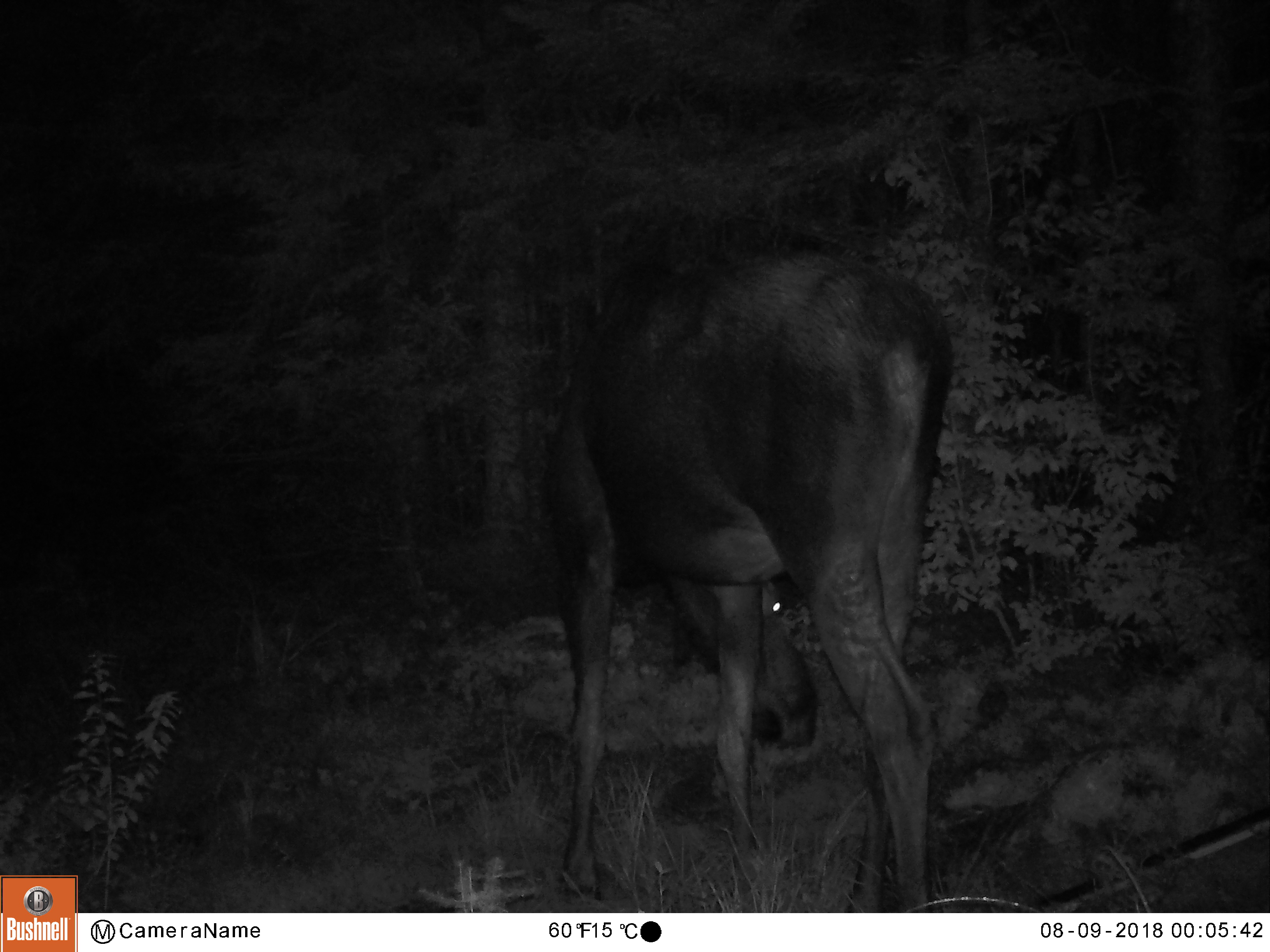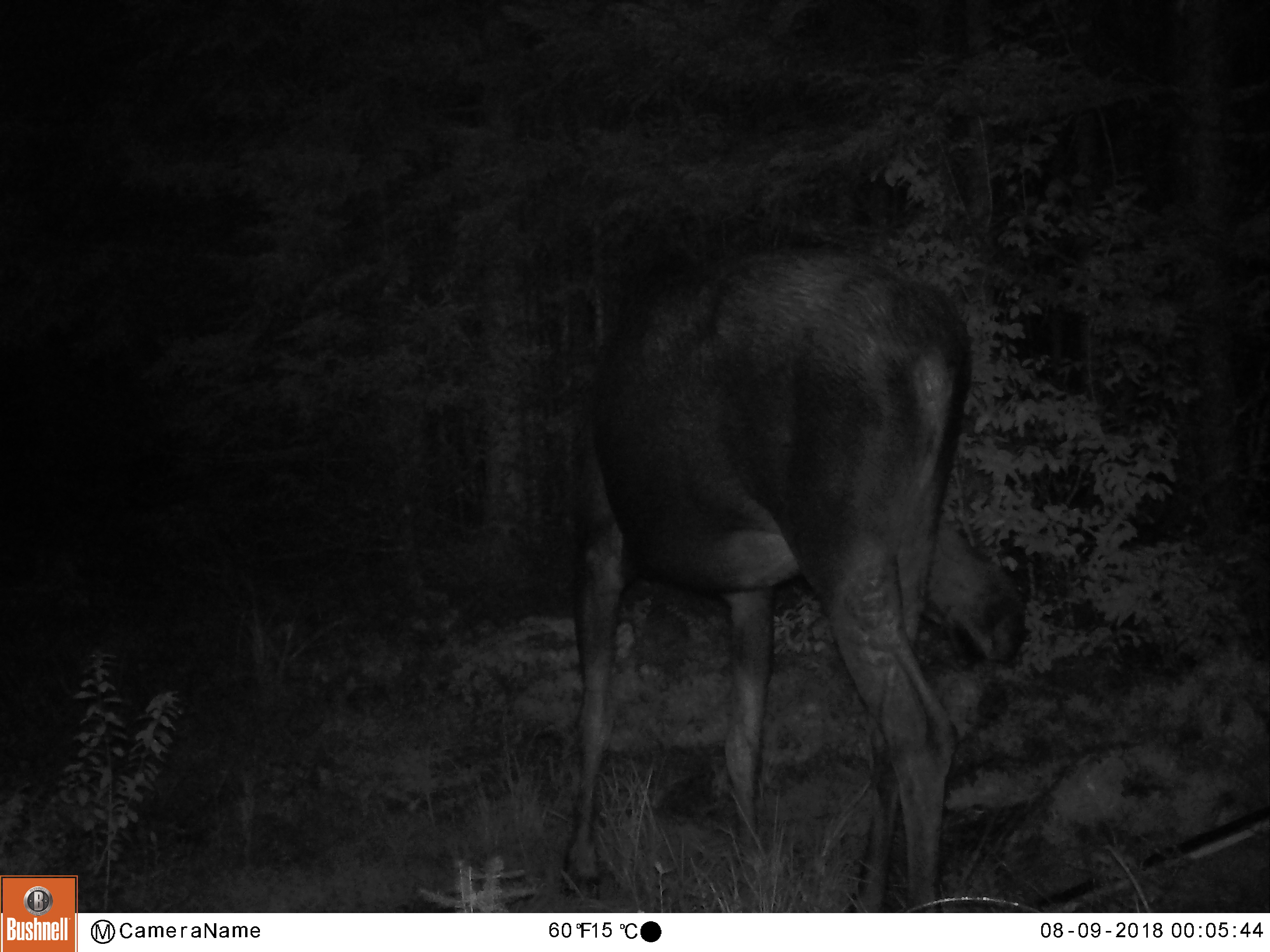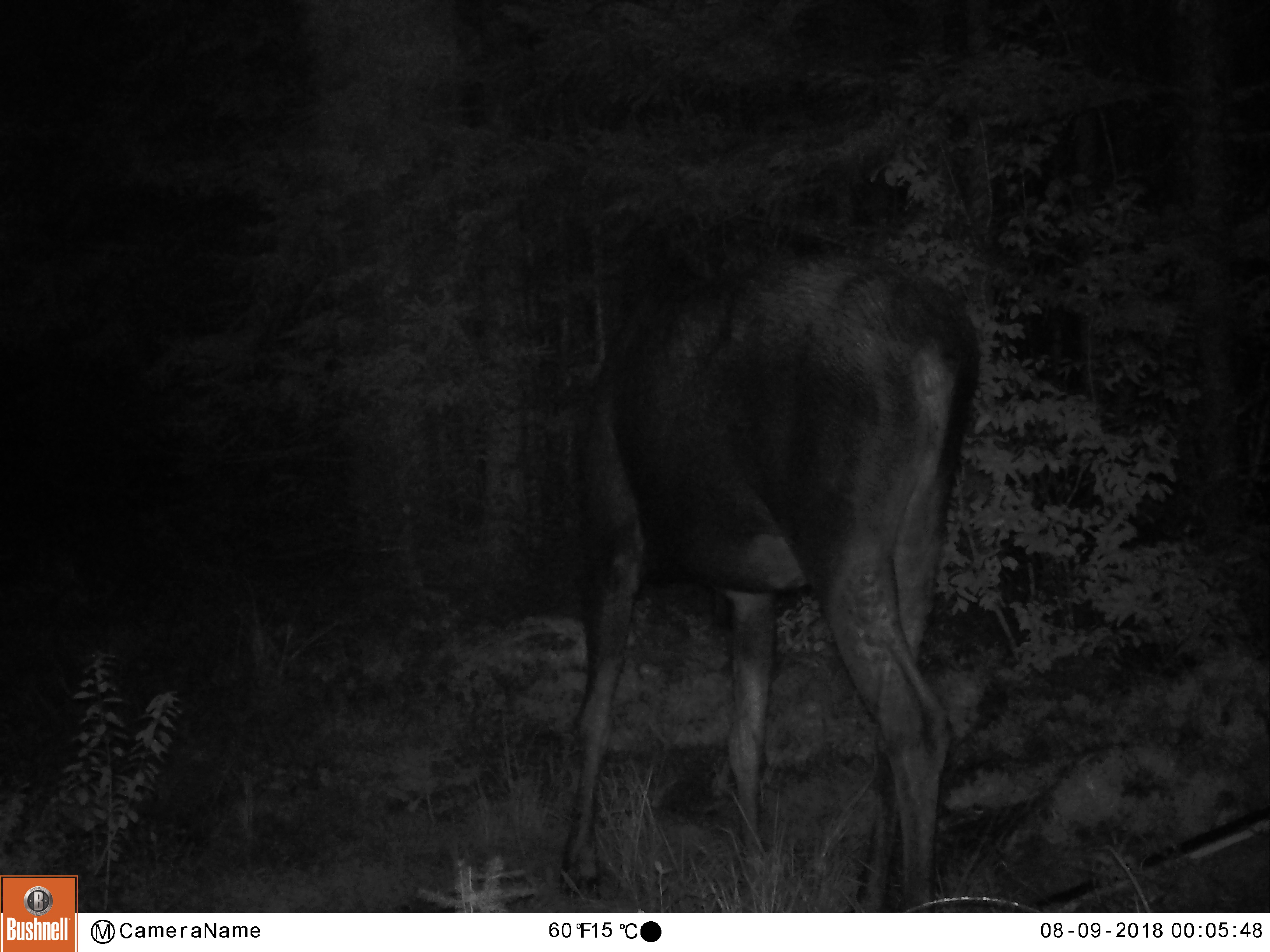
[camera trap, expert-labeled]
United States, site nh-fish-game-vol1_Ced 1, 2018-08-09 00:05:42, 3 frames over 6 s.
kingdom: Animalia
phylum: Chordata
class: Mammalia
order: Artiodactyla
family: Cervidae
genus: Alces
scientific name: Alces alces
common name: moose